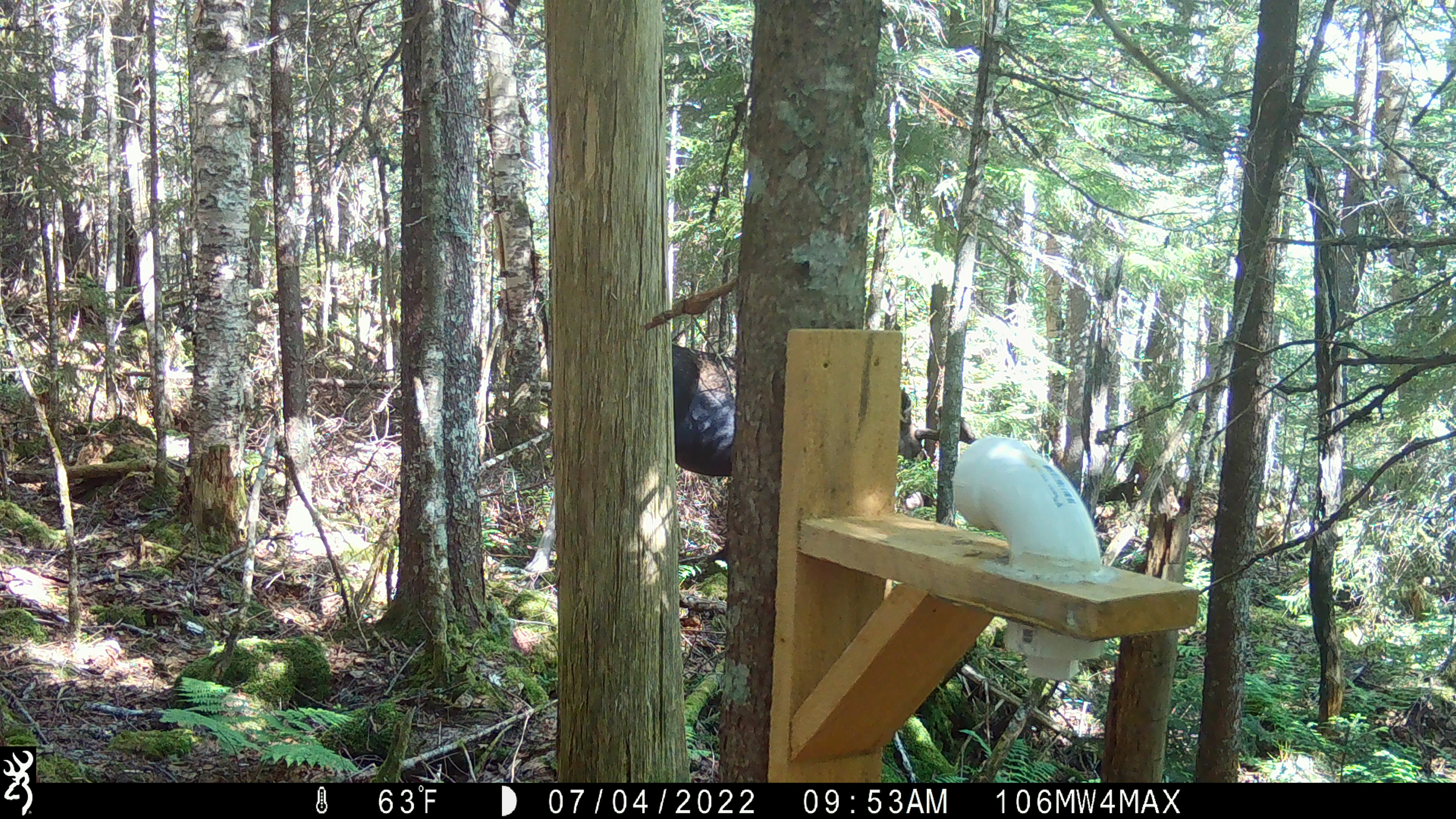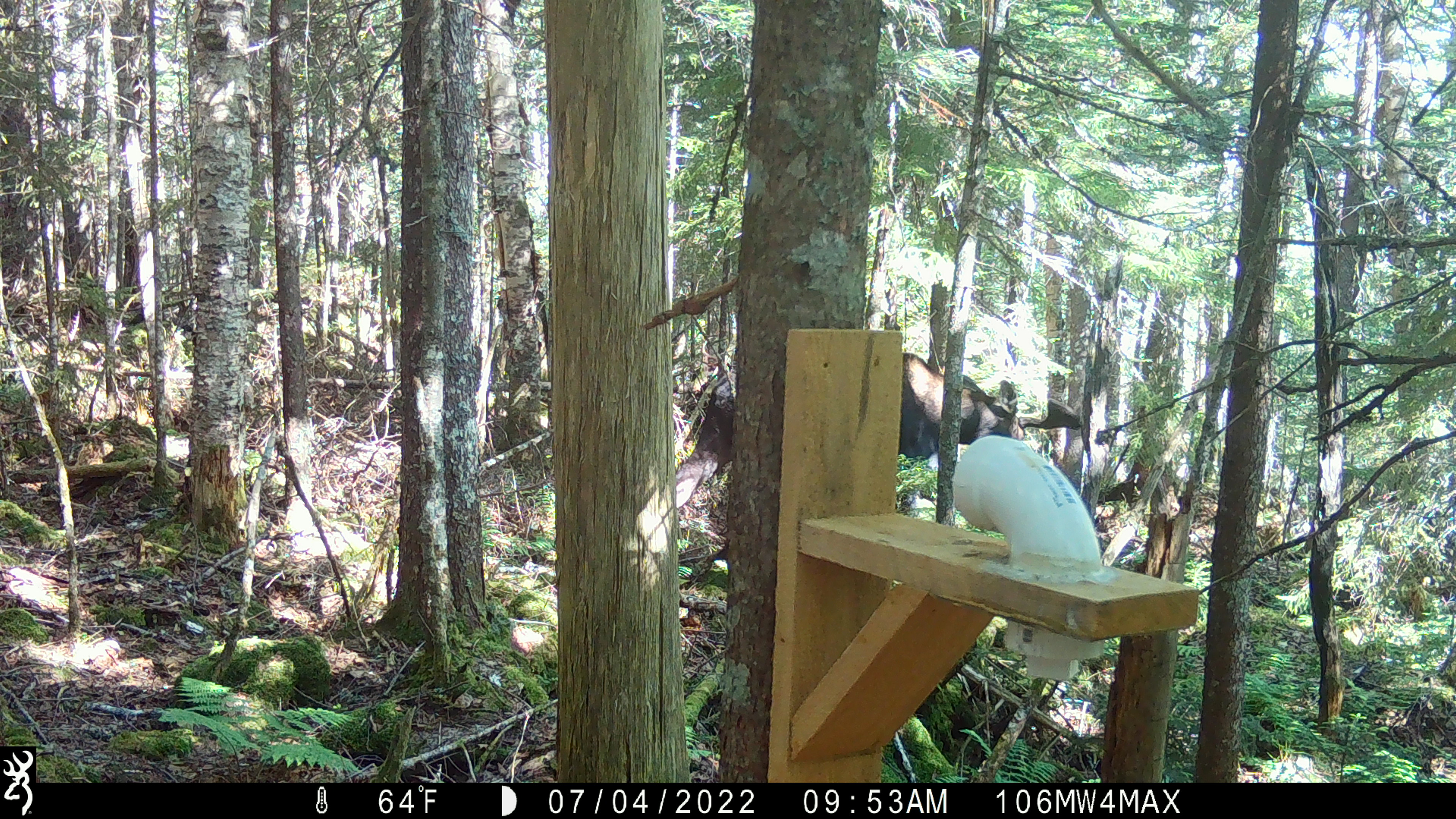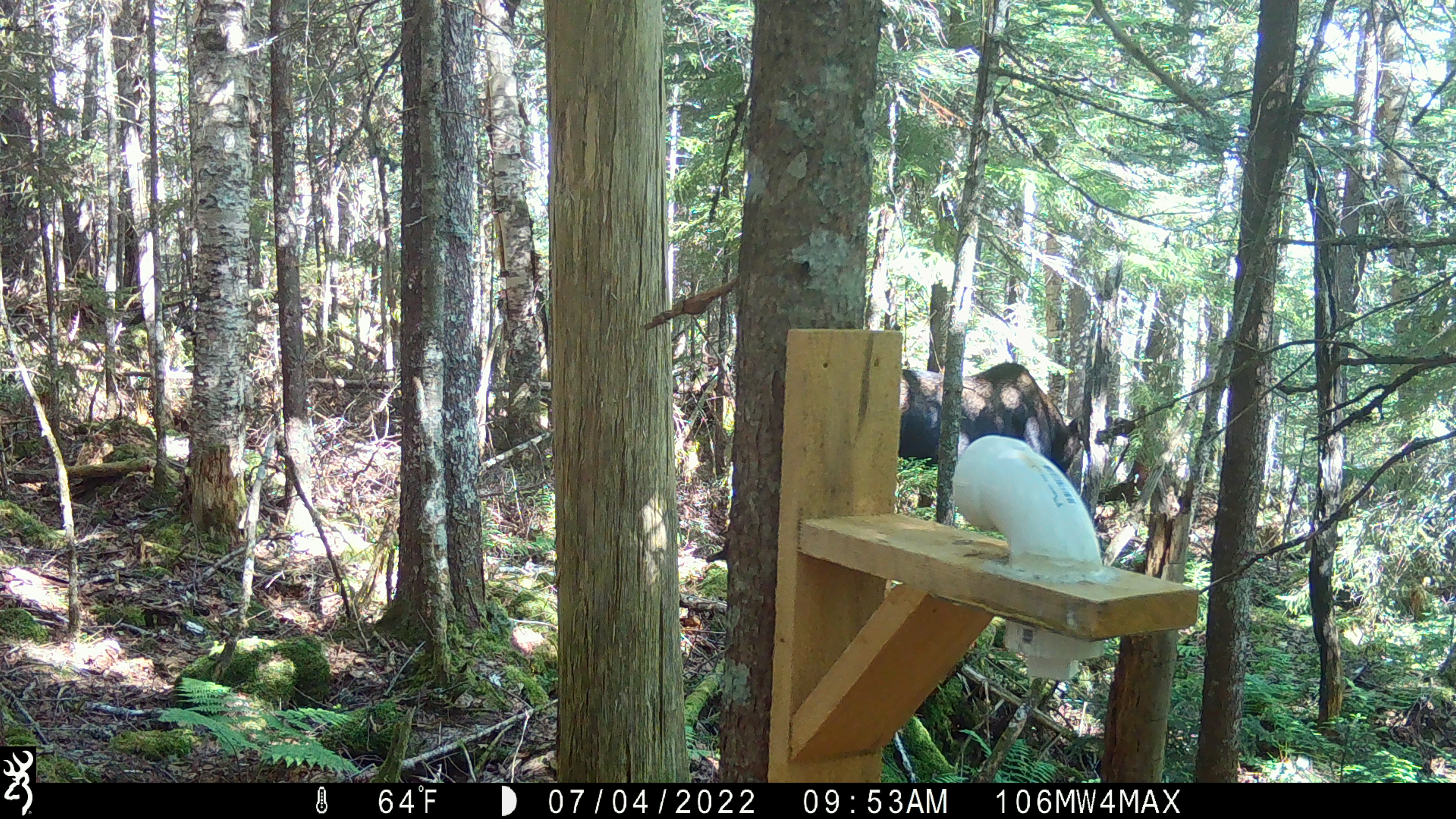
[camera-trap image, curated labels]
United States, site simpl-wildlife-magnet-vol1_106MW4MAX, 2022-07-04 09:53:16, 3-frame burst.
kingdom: Animalia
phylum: Chordata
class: Mammalia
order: Artiodactyla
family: Cervidae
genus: Alces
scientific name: Alces alces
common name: moose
Moose (Alces alces).